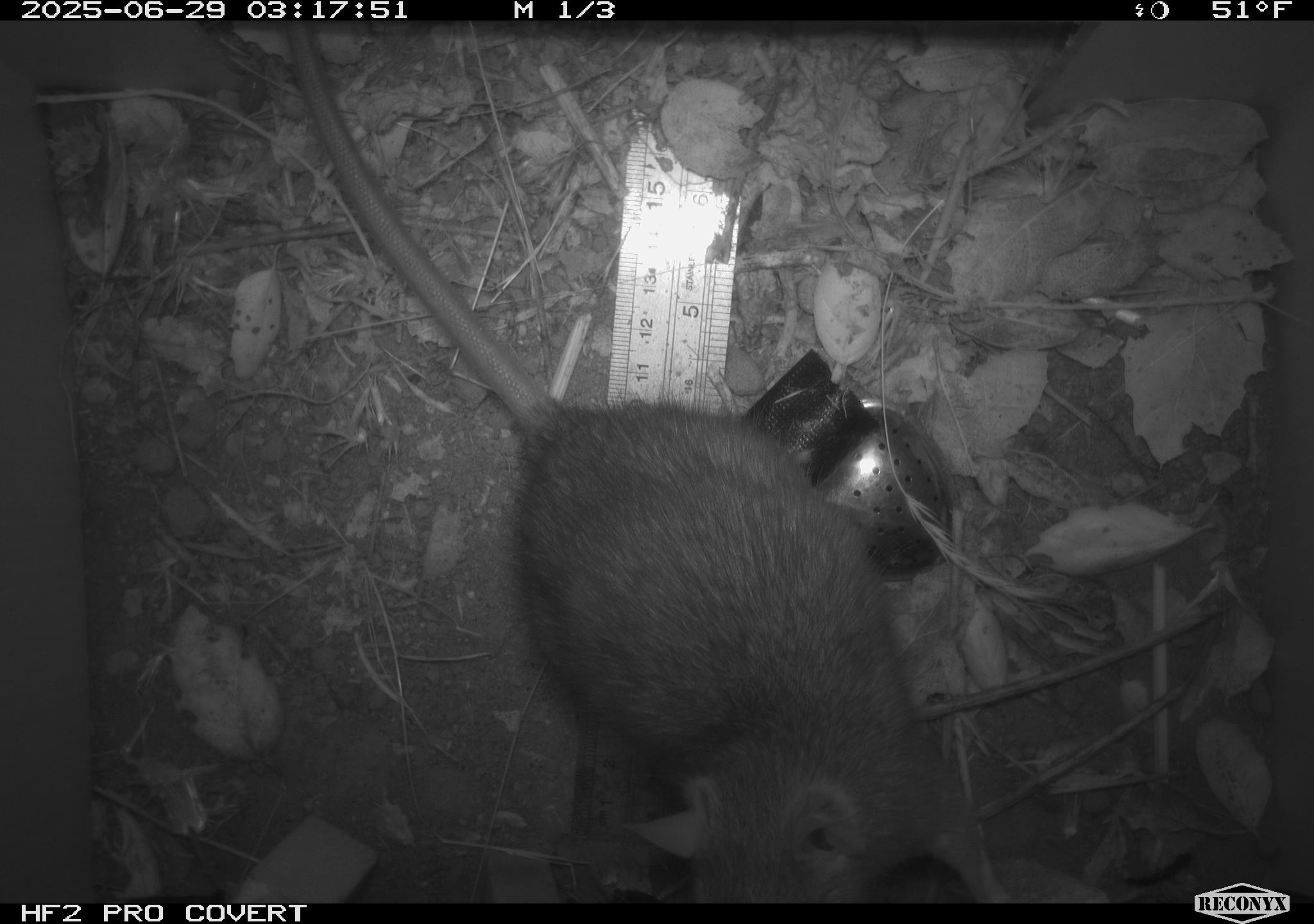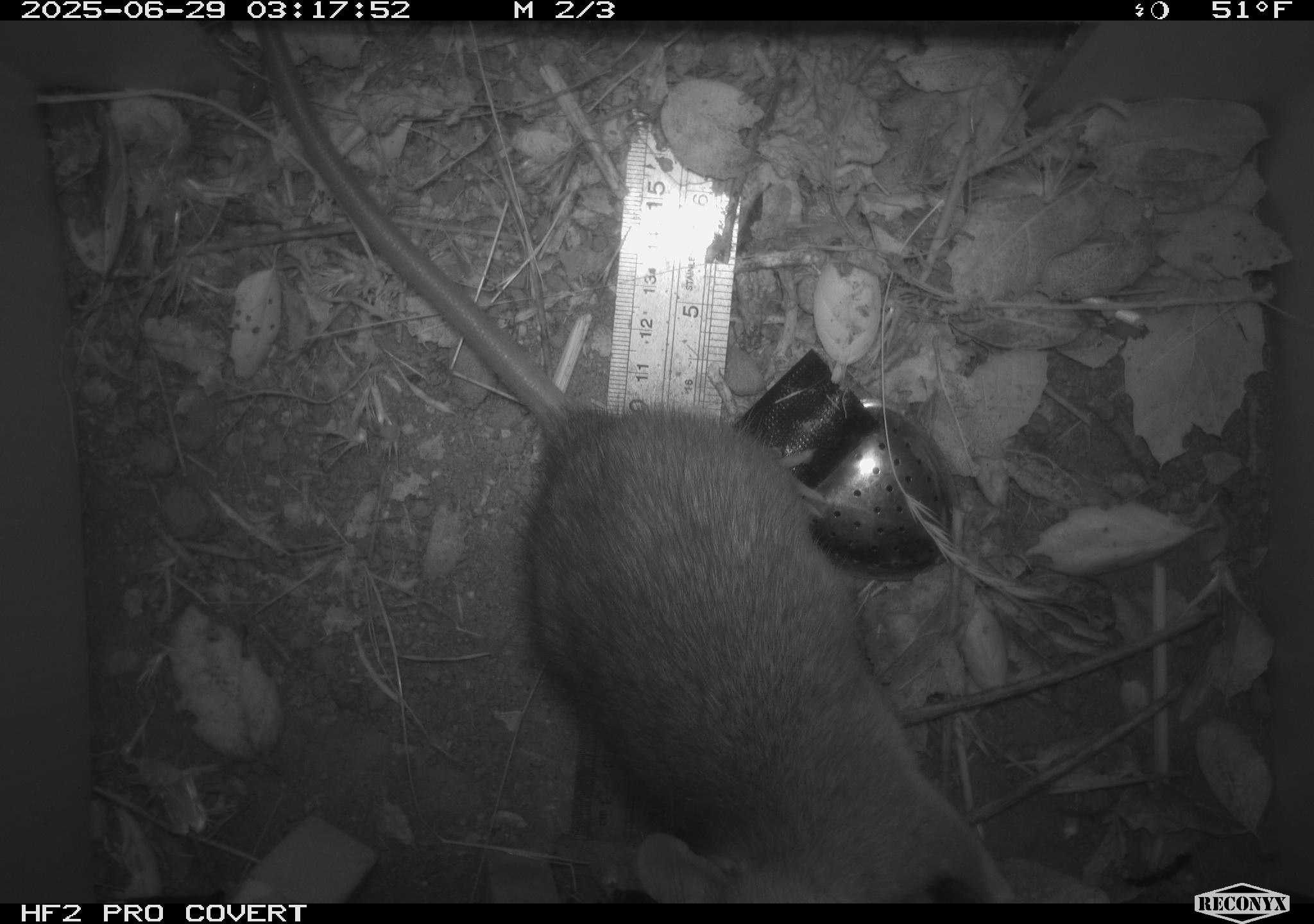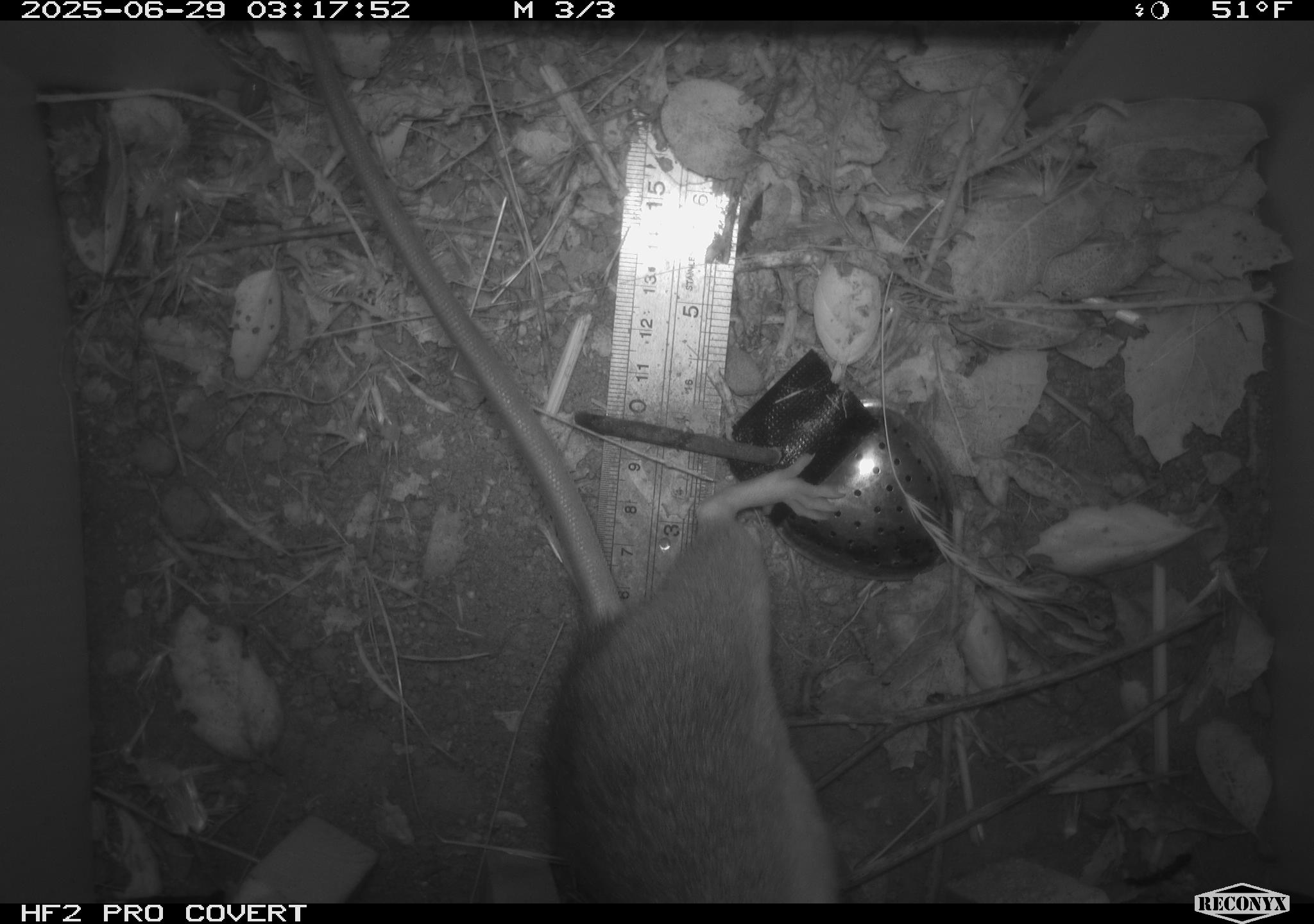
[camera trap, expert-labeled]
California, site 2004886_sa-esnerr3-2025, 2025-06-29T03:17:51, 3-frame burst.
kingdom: Animalia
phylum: Chordata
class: Mammalia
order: Rodentia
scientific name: Rodentia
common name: rodent